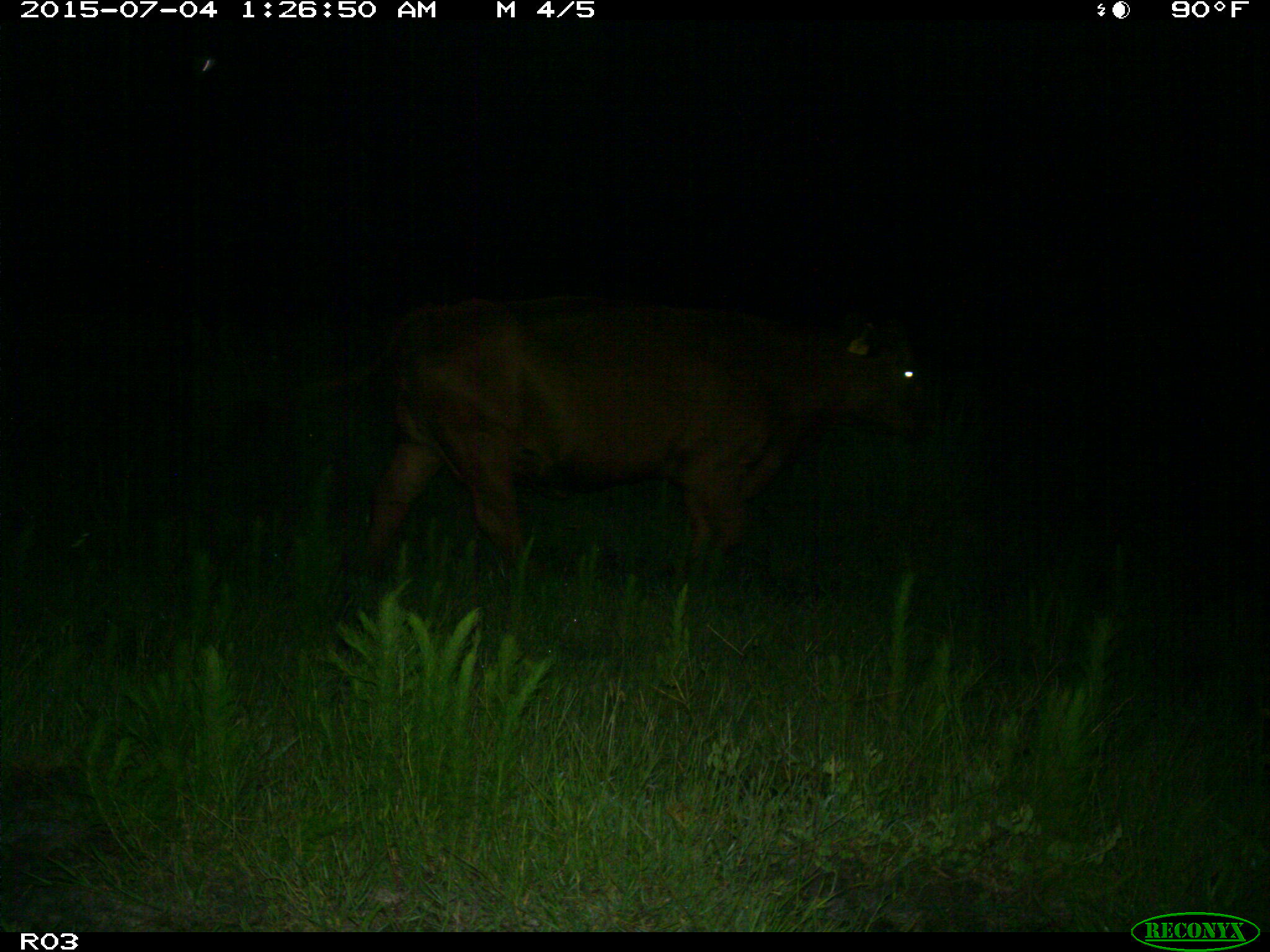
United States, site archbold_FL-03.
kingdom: Animalia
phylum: Chordata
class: Mammalia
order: Artiodactyla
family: Bovidae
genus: Bos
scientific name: Bos taurus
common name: domestic cow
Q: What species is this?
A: Bos taurus (domestic cow).